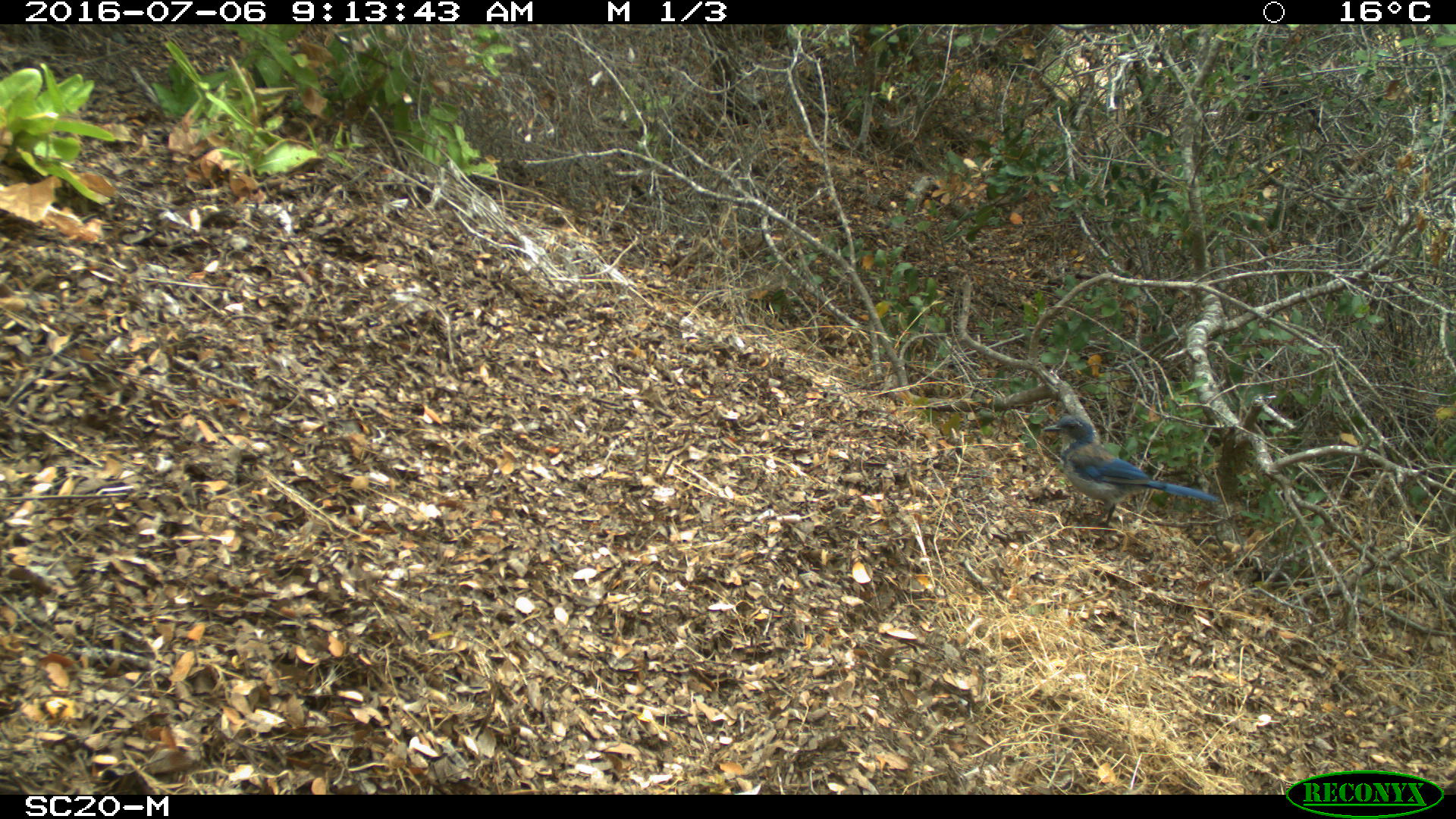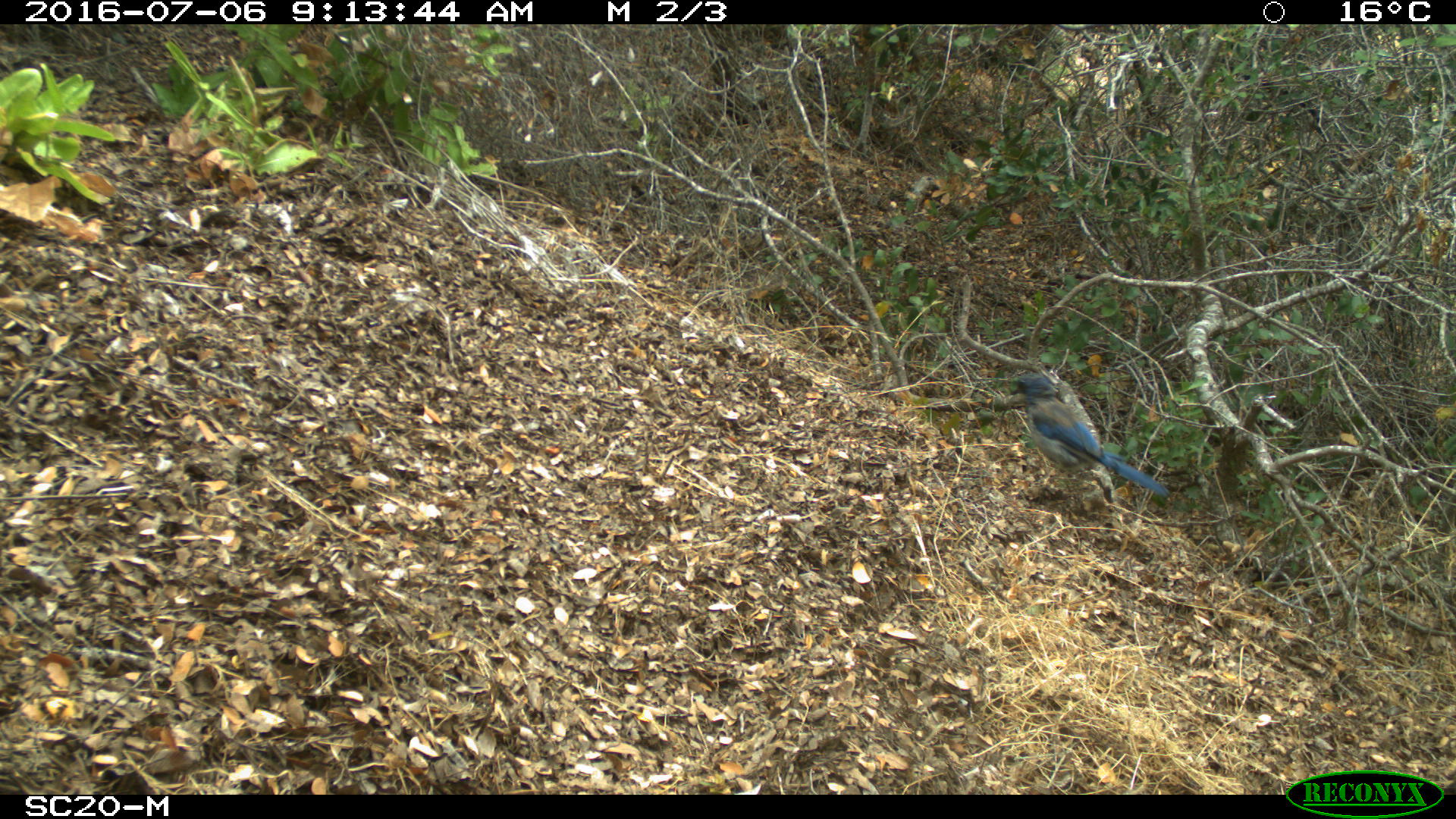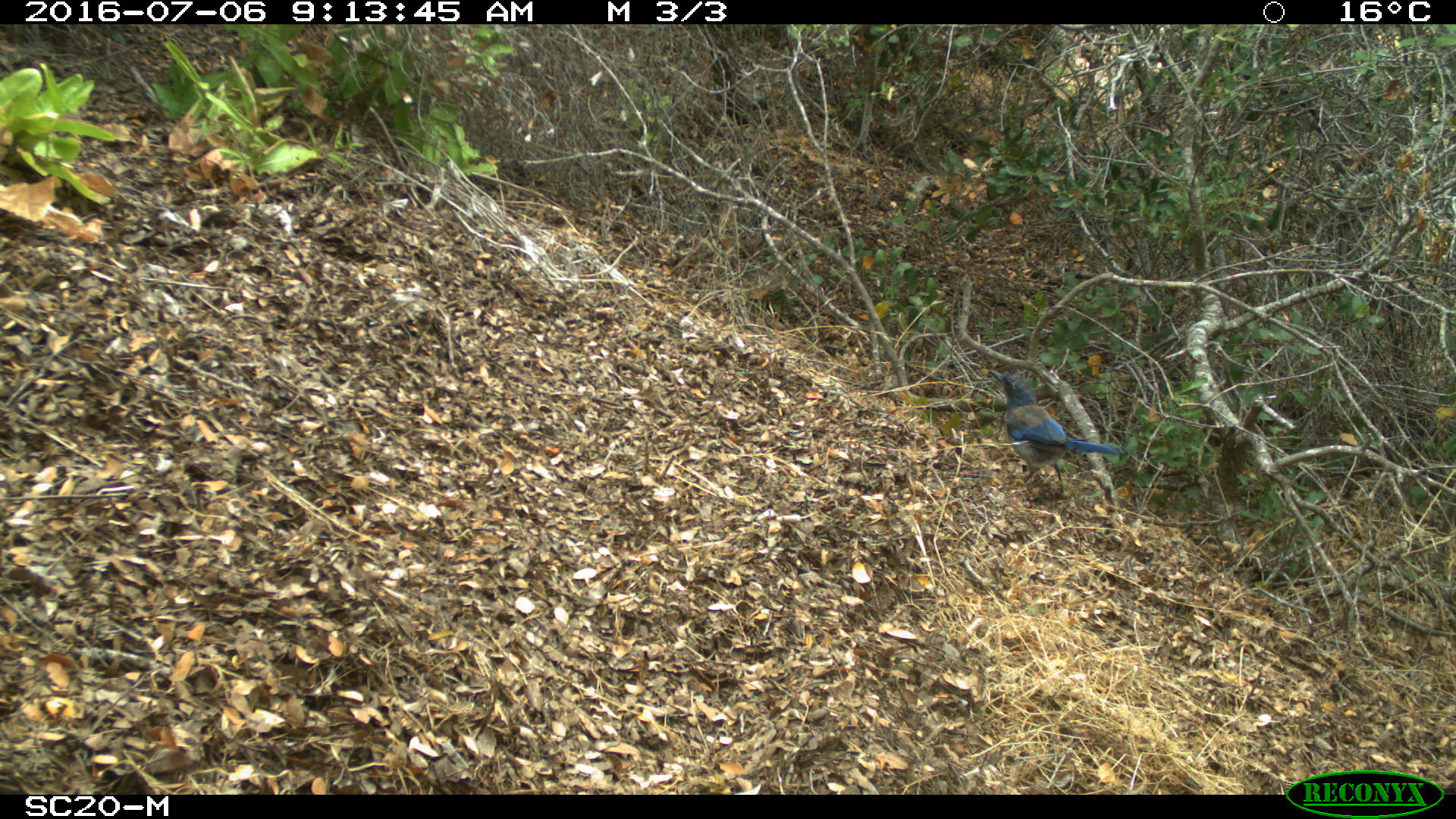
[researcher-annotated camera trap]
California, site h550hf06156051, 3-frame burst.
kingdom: Animalia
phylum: Chordata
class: Aves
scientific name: Aves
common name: bird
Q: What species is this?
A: Bird (Aves).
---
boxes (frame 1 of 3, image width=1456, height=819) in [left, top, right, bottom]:
bird: [1042, 413, 1220, 543]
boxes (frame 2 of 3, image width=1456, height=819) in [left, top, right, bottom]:
bird: [1007, 372, 1172, 501]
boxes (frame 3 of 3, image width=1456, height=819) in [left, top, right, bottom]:
bird: [987, 367, 1125, 497]